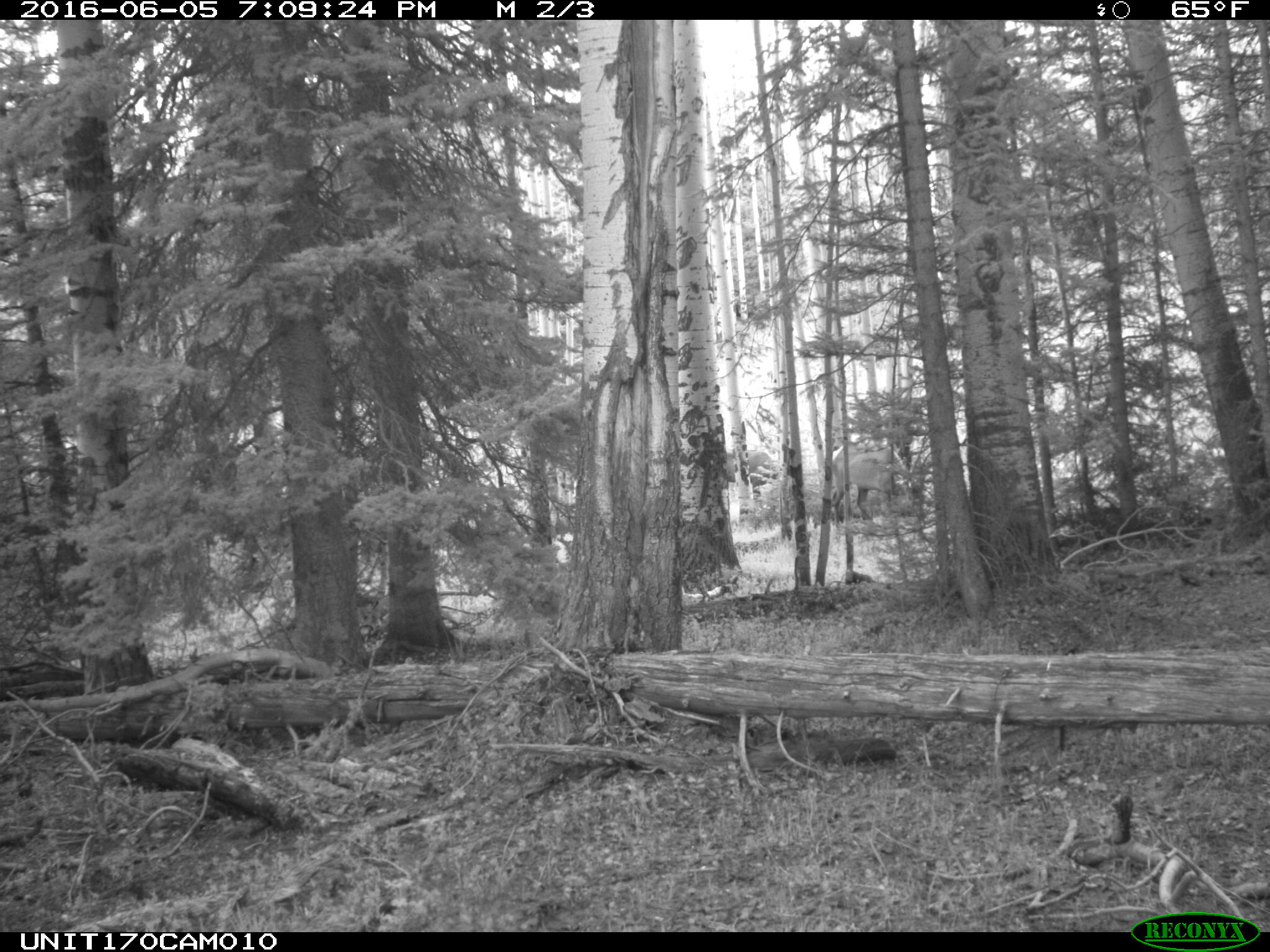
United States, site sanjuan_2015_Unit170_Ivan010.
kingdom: Animalia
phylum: Chordata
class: Mammalia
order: Artiodactyla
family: Cervidae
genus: Cervus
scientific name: Cervus elaphus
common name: red deer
Cervus elaphus (red deer).